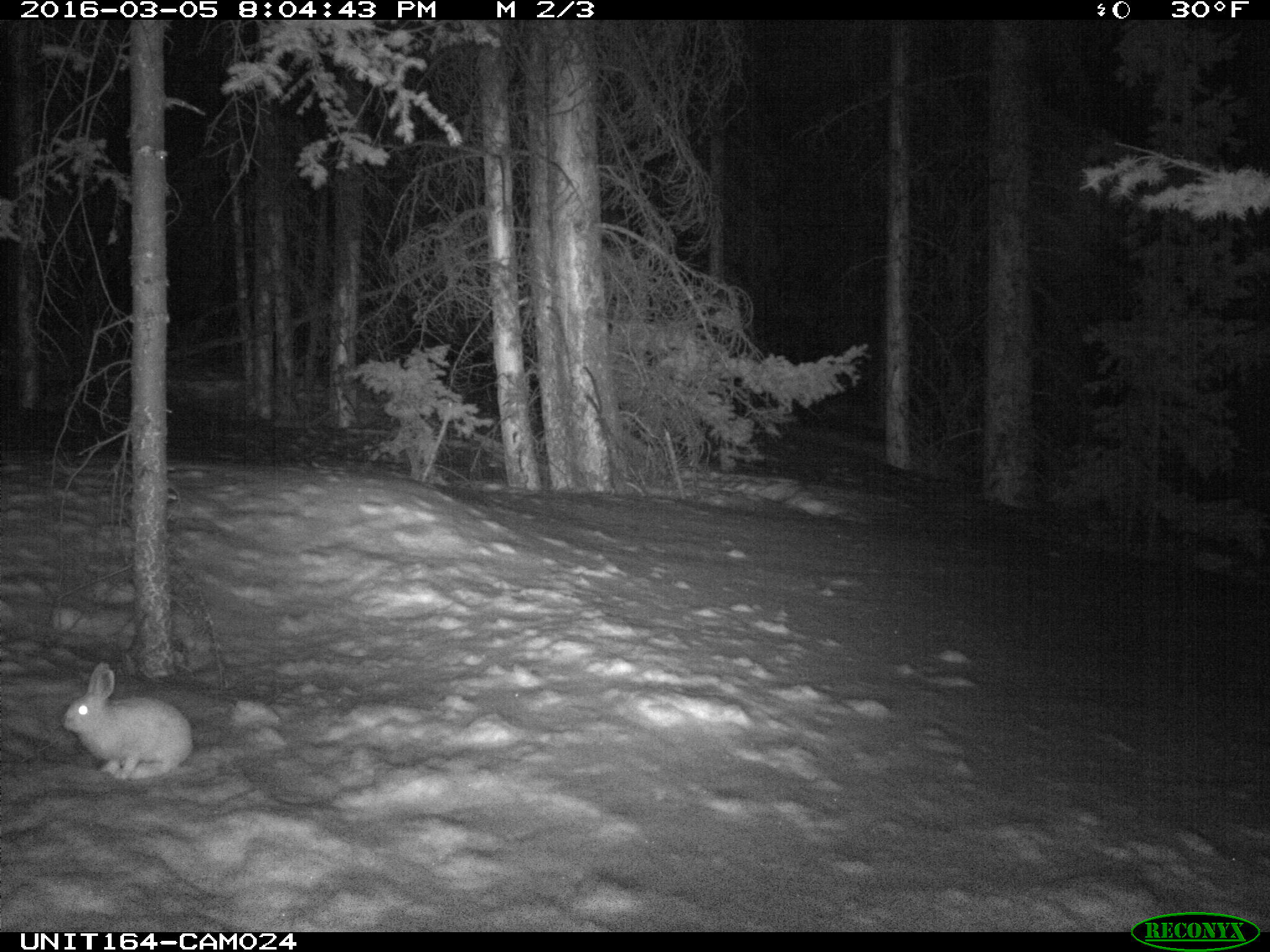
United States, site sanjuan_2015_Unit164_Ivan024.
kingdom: Animalia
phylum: Chordata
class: Mammalia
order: Lagomorpha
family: Leporidae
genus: Lepus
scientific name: Lepus americanus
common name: snowshoe hare